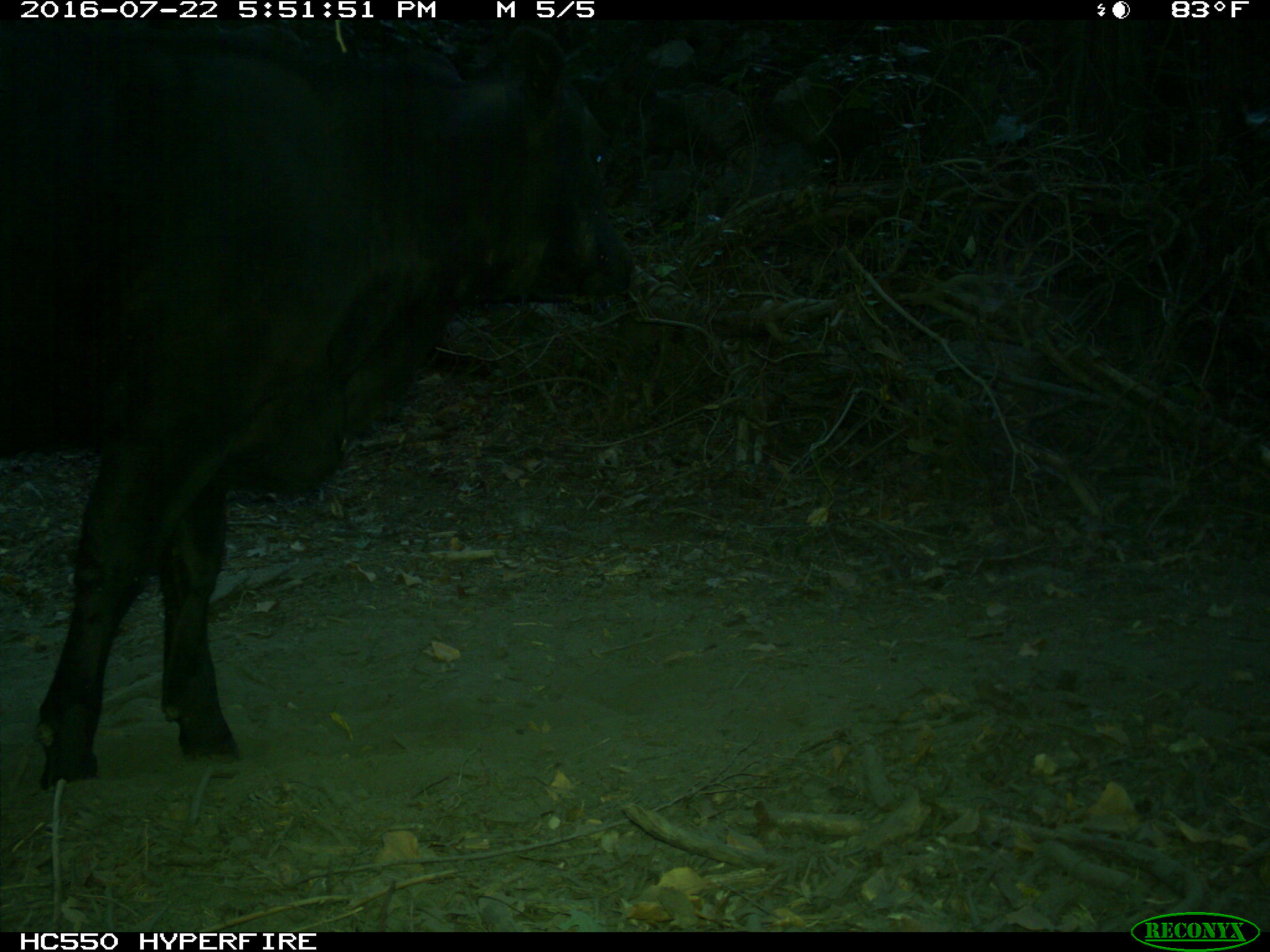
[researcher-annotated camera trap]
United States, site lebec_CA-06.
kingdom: Animalia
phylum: Chordata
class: Mammalia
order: Artiodactyla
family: Bovidae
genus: Bos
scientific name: Bos taurus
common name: domestic cow